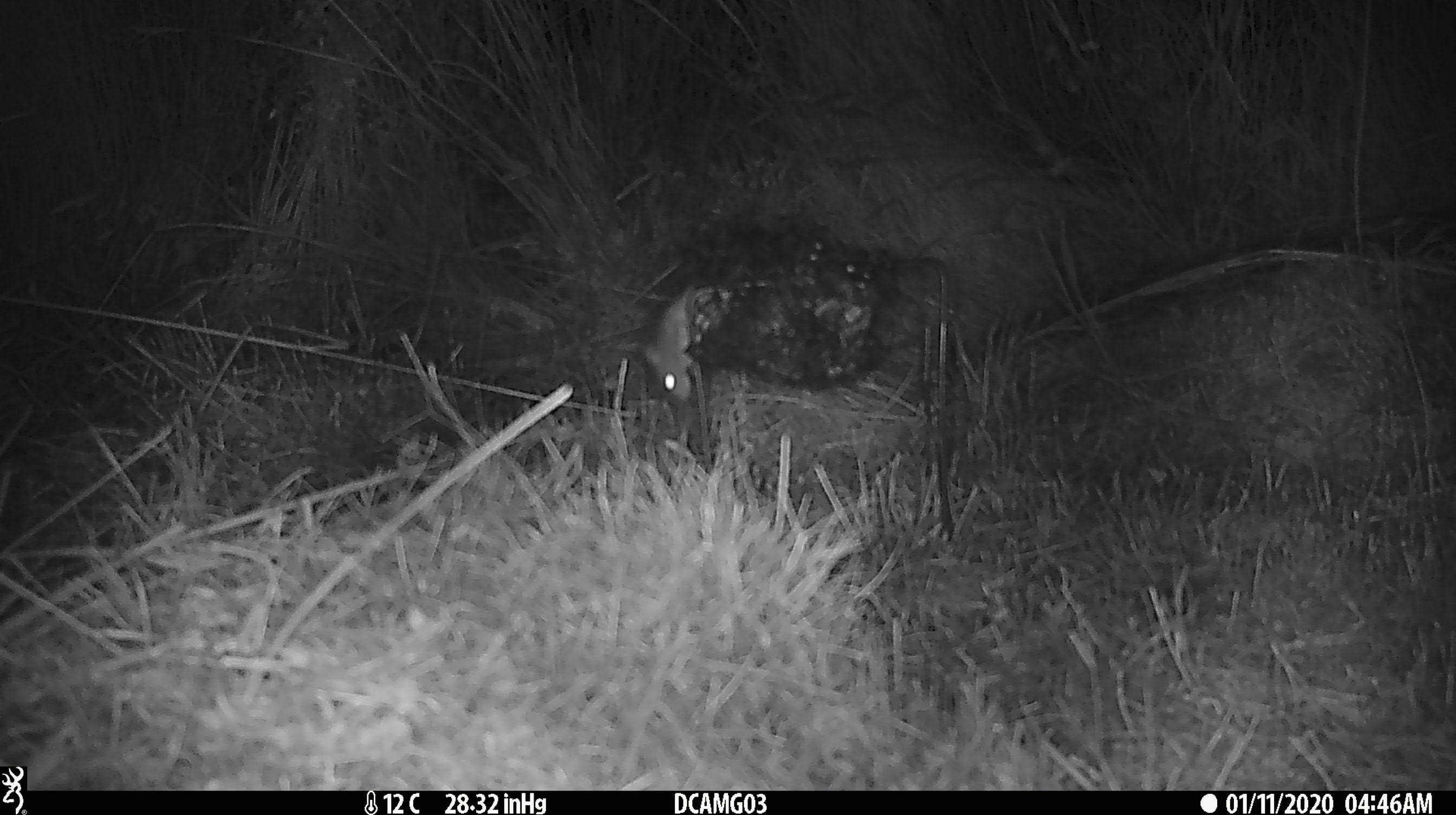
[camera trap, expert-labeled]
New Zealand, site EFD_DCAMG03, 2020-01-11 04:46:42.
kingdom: Animalia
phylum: Chordata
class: Mammalia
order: Rodentia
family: Muridae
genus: Mus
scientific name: Mus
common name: mouse